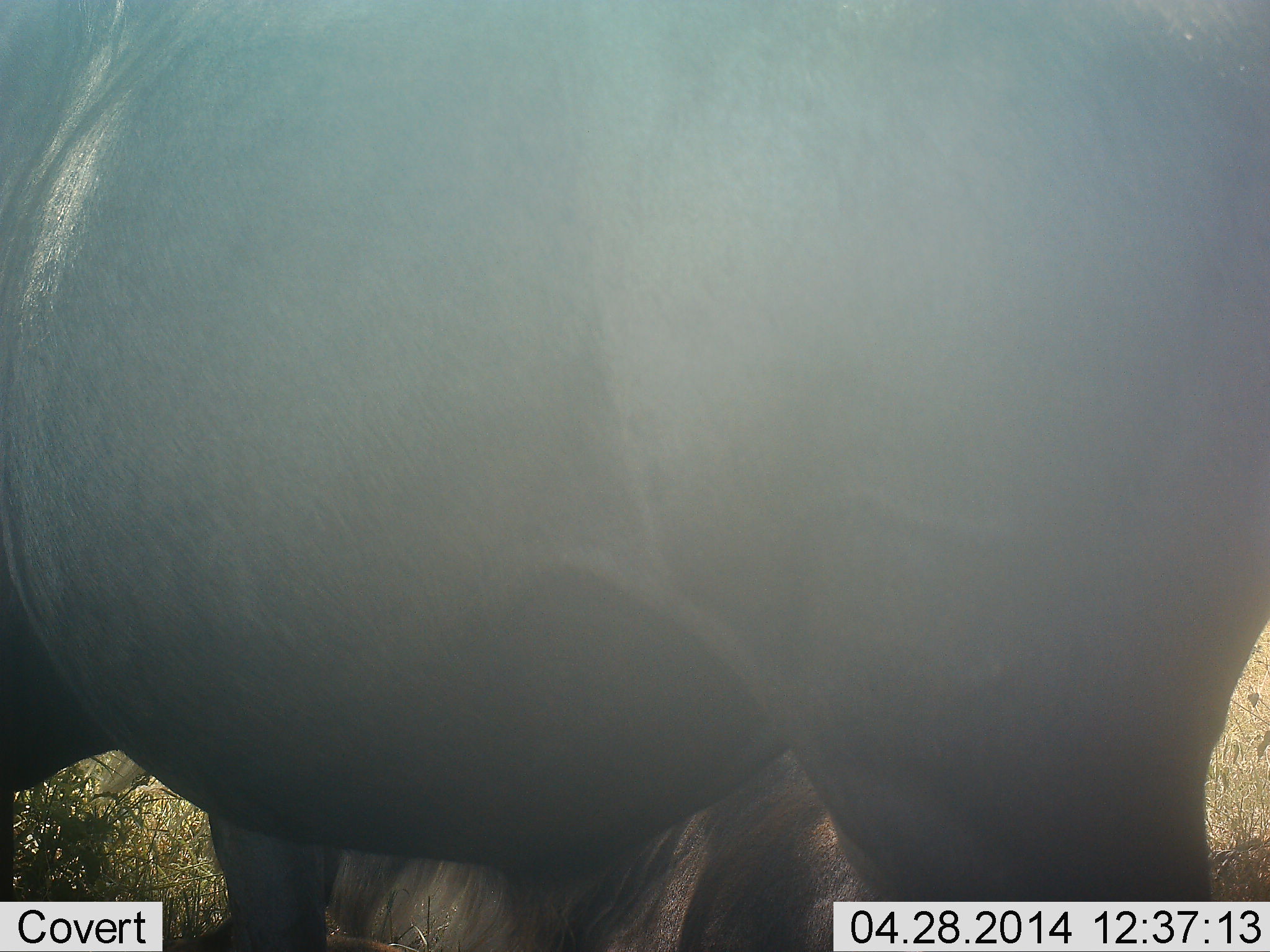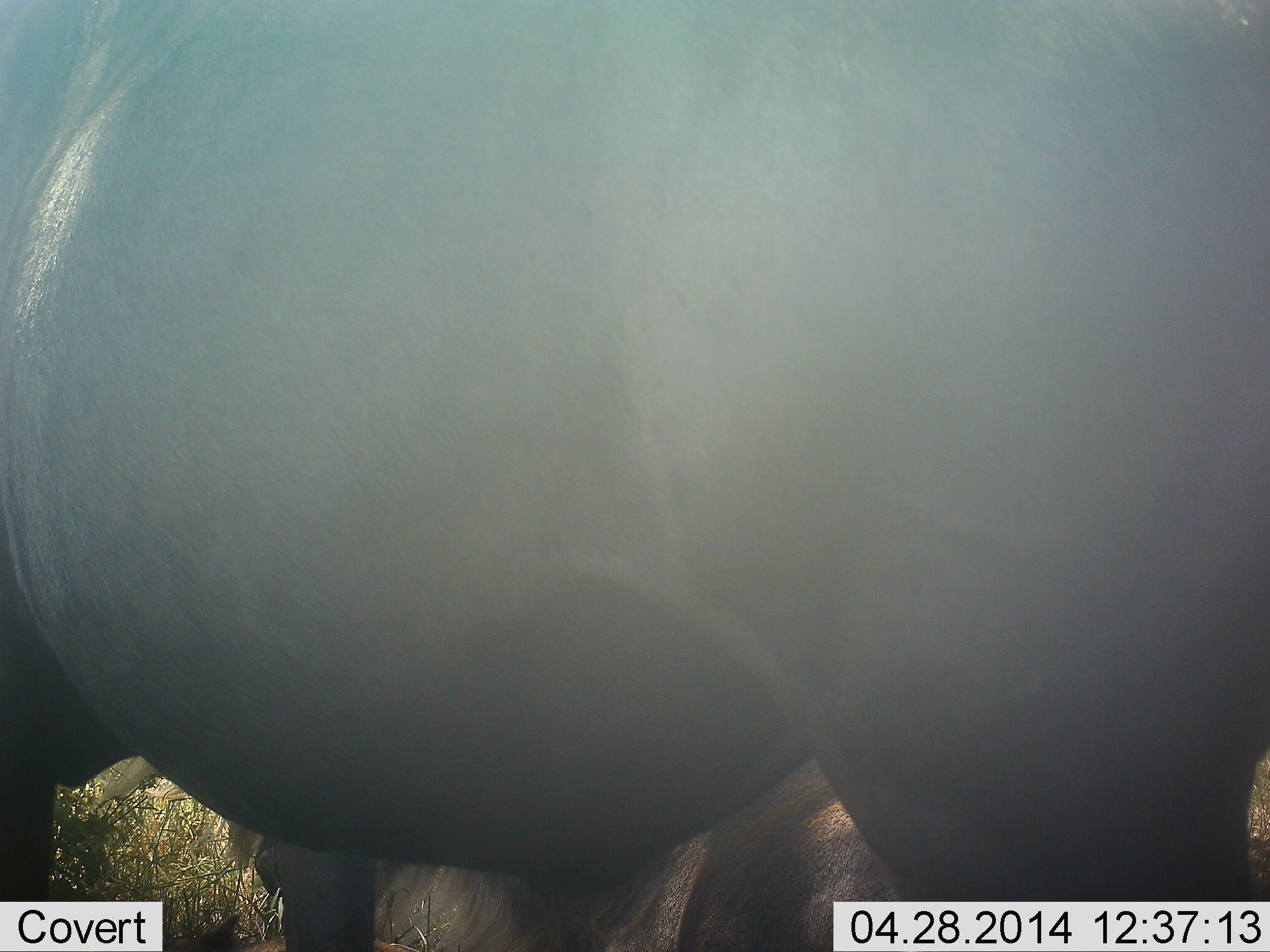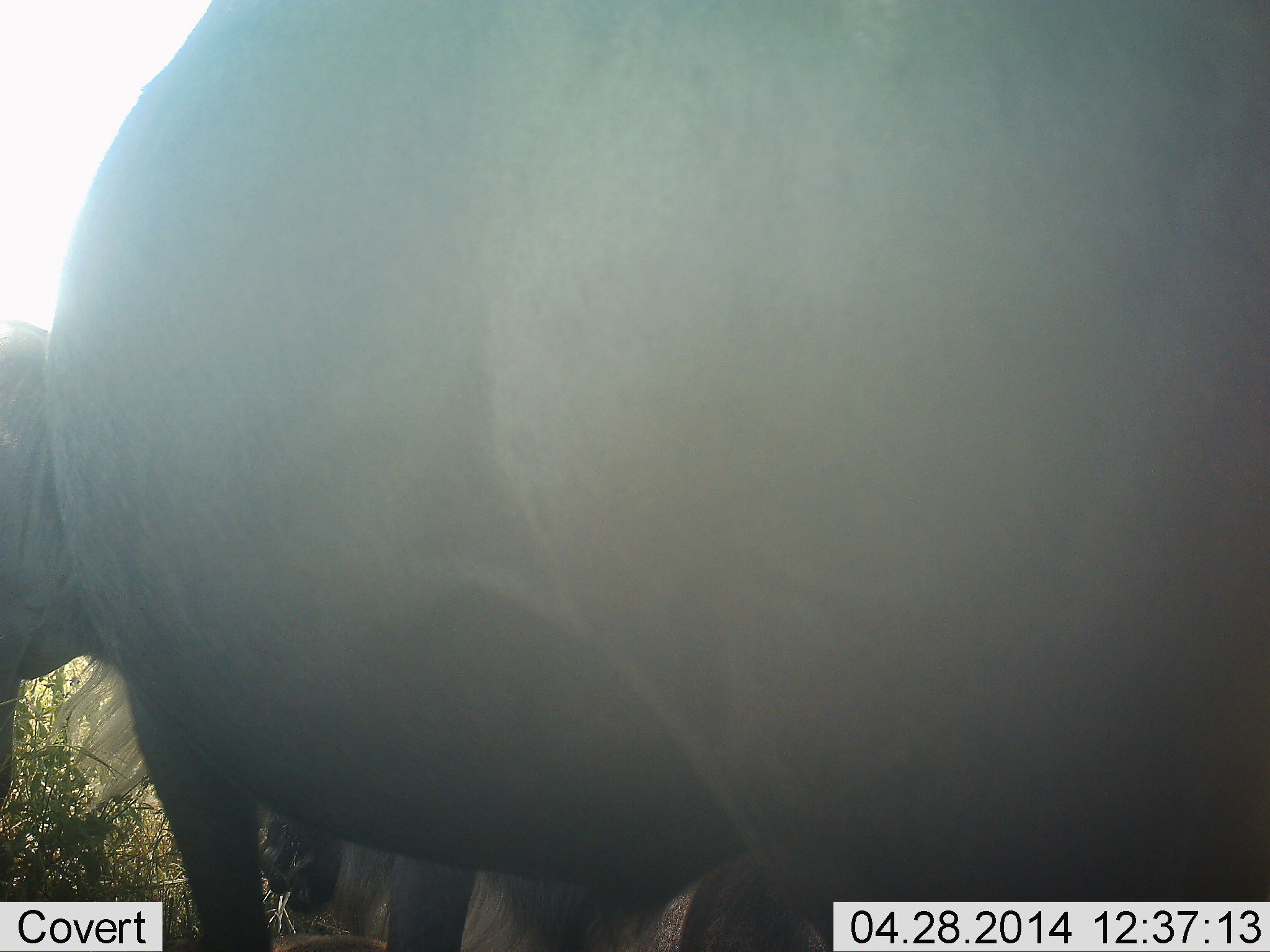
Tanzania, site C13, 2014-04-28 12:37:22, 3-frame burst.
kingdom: Animalia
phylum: Chordata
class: Mammalia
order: Artiodactyla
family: Bovidae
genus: Connochaetes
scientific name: Connochaetes taurinus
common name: blue wildebeest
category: wildebeest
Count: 2.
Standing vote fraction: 80%.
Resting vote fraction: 60%.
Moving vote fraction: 30%.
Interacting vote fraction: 0%.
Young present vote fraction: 0%.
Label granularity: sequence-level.